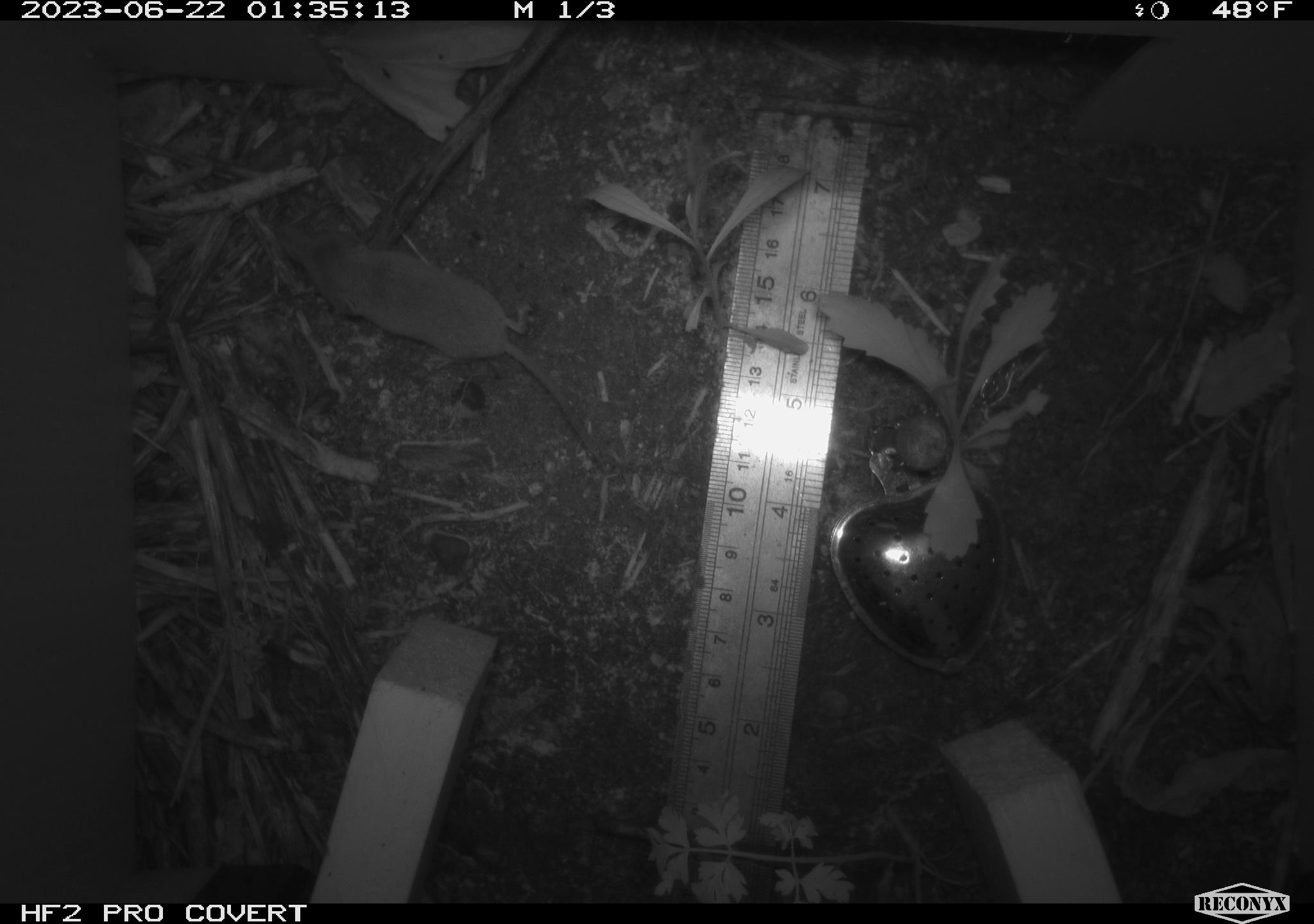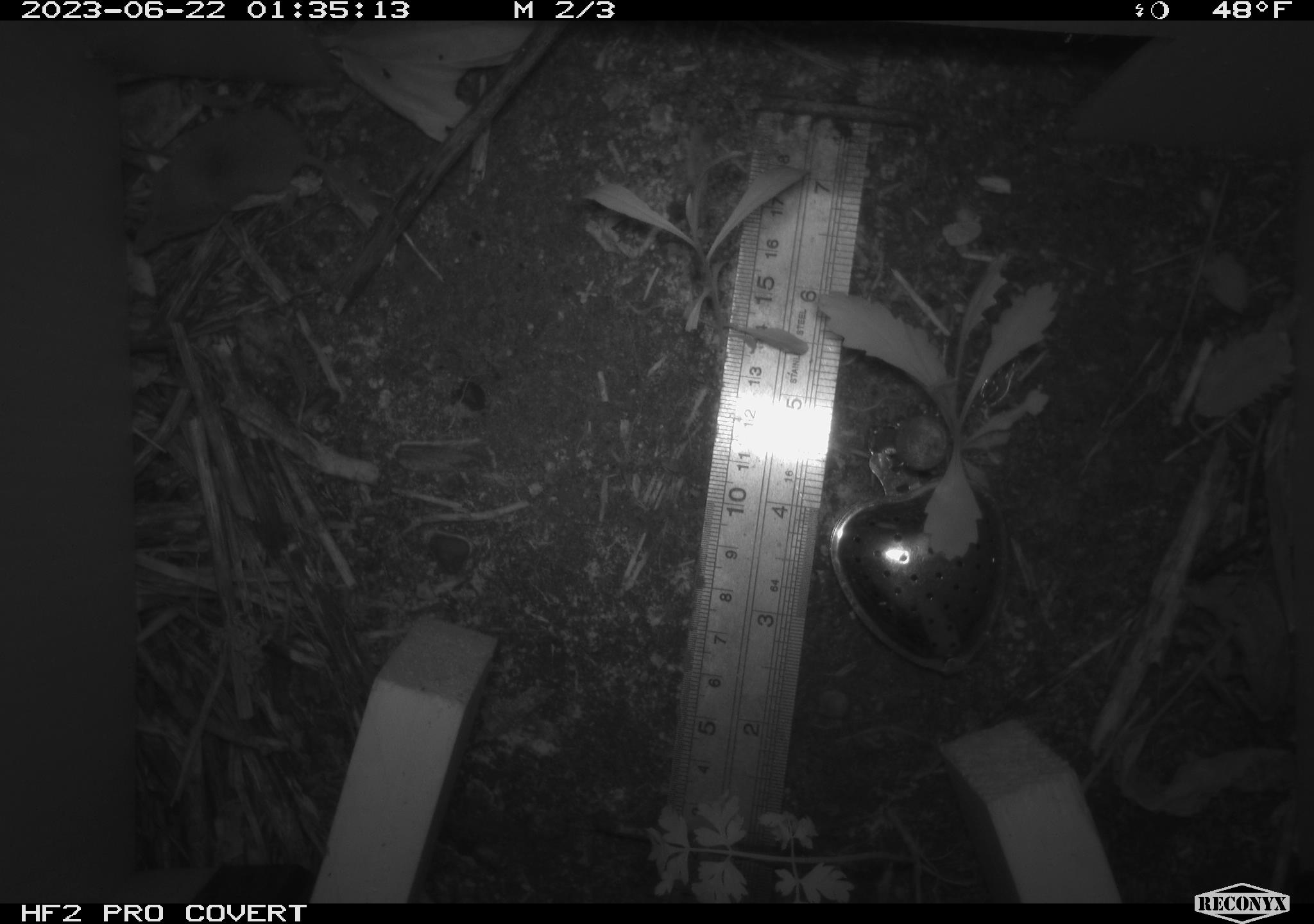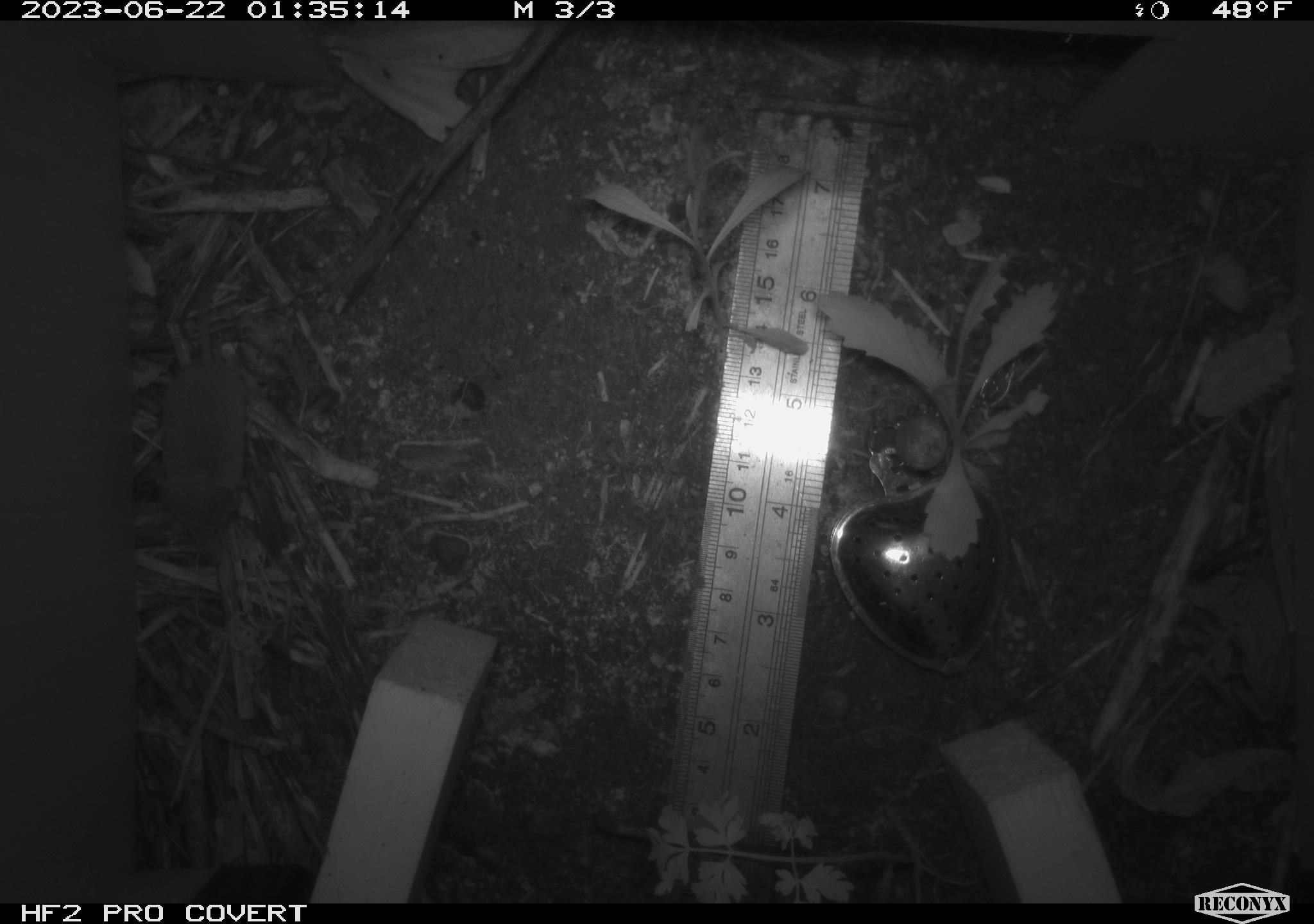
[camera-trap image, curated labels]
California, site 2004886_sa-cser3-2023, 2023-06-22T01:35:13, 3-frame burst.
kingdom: Animalia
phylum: Chordata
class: Mammalia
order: Eulipotyphla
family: Soricidae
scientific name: Soricidae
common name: shrews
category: soricidae family